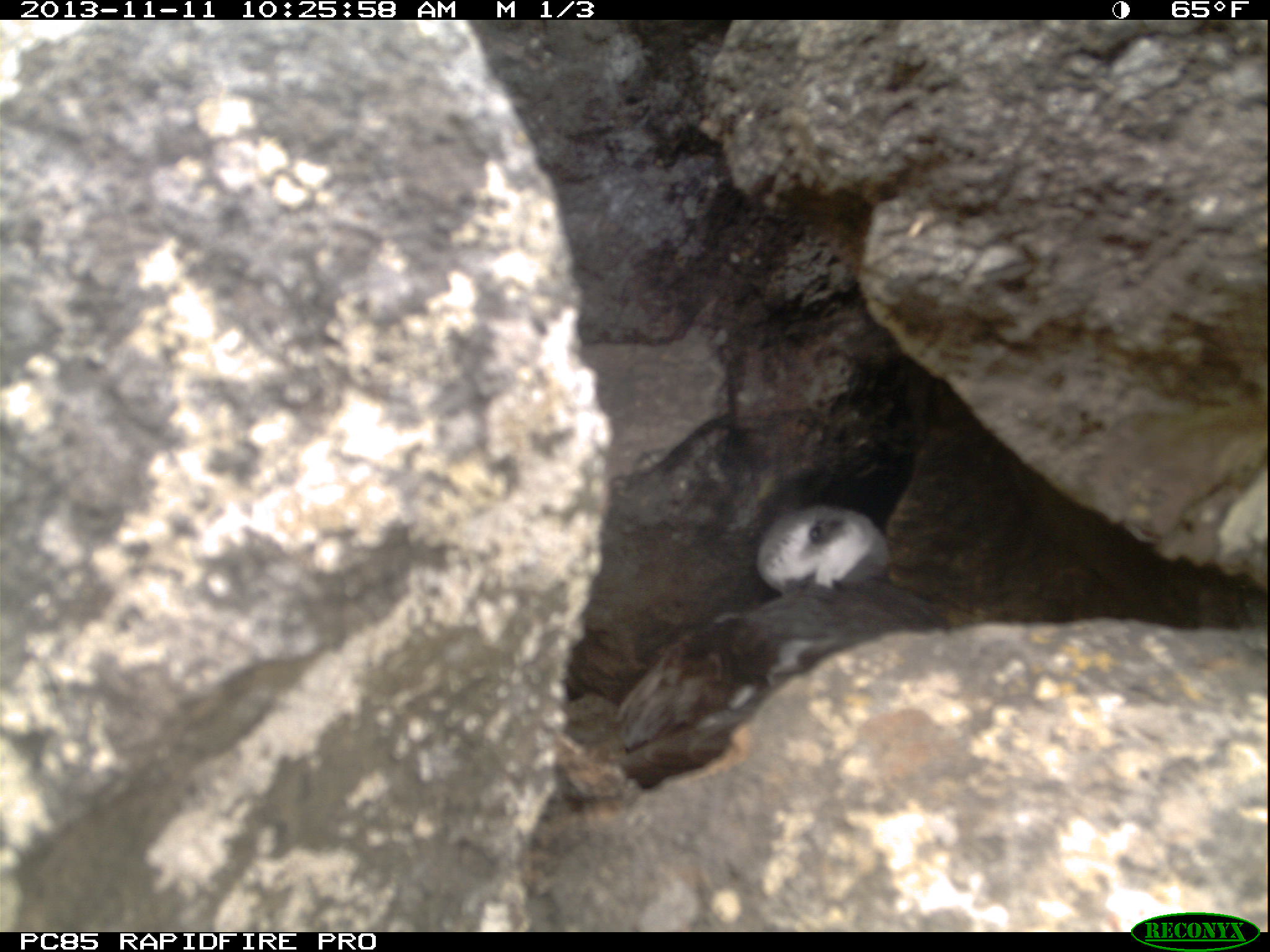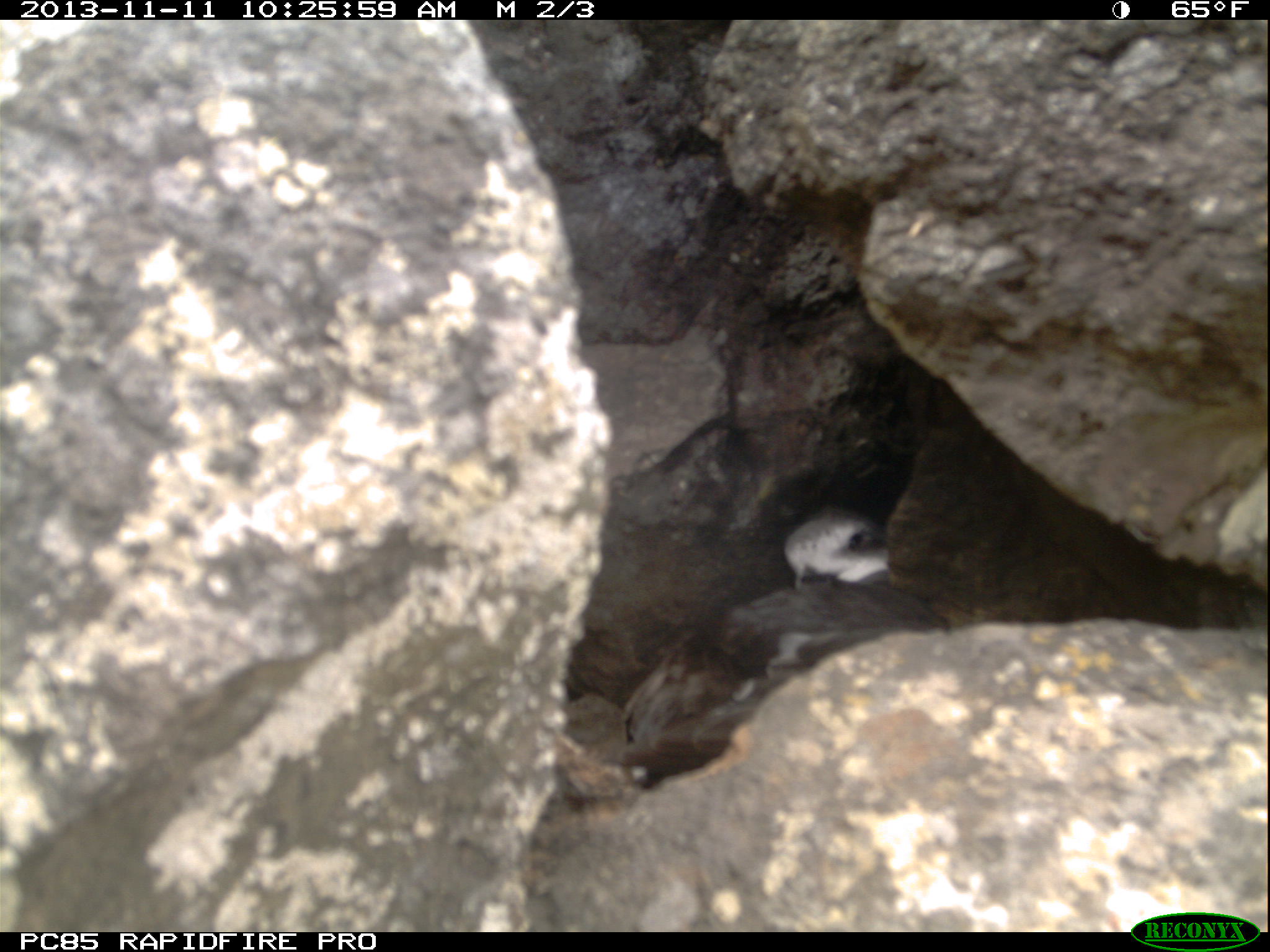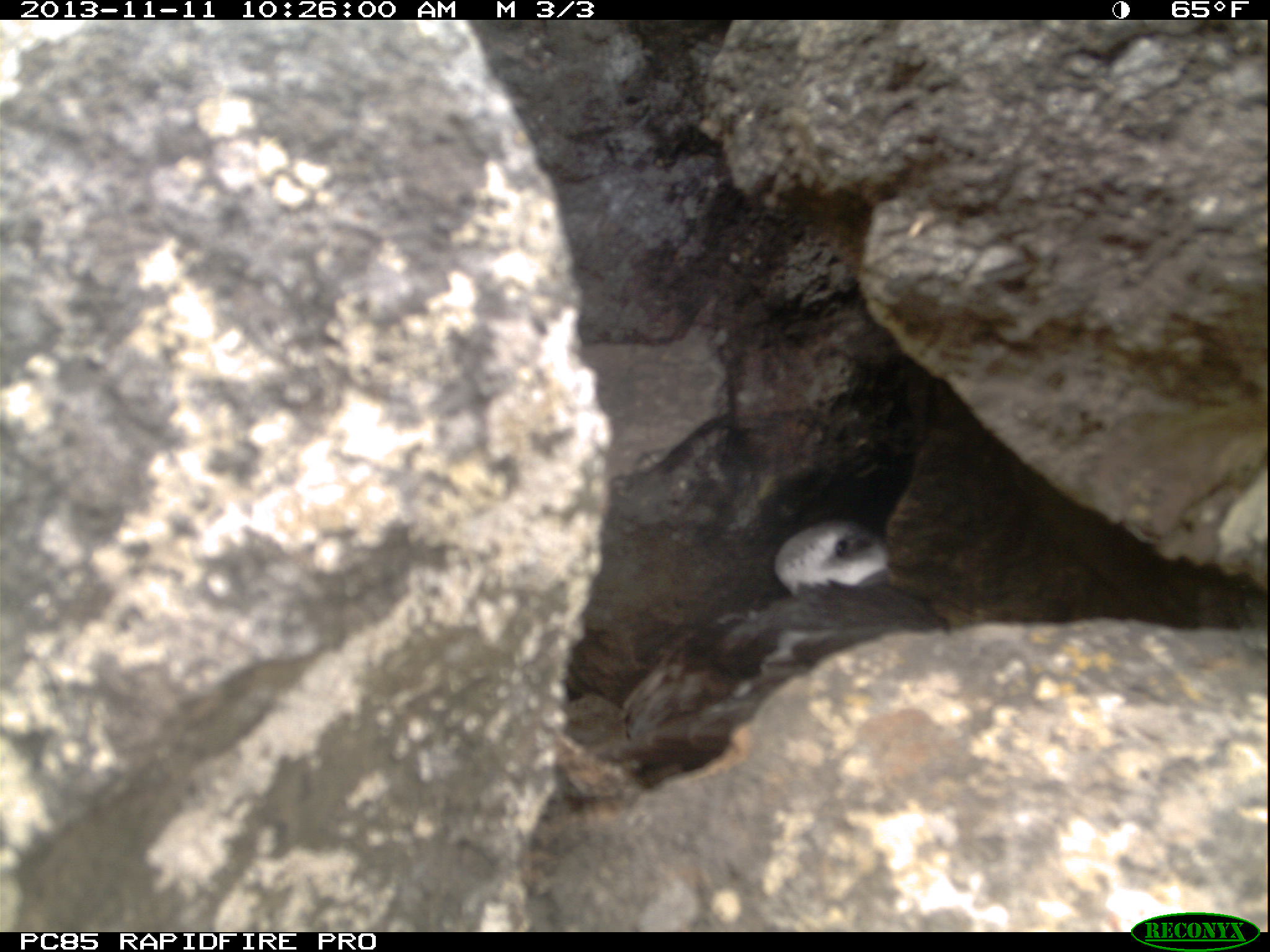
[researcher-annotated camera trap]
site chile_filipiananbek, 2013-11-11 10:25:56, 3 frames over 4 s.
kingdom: Animalia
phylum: Chordata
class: Aves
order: Procellariiformes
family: Procellariidae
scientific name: Procellariidae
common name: petrel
Petrel (Procellariidae).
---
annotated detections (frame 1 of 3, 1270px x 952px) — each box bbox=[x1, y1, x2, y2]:
petrel: bbox=[588, 499, 944, 788]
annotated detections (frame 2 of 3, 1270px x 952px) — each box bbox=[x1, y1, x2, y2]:
petrel: bbox=[613, 506, 893, 813]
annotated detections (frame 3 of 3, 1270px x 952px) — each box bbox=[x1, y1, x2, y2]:
petrel: bbox=[592, 508, 941, 787]